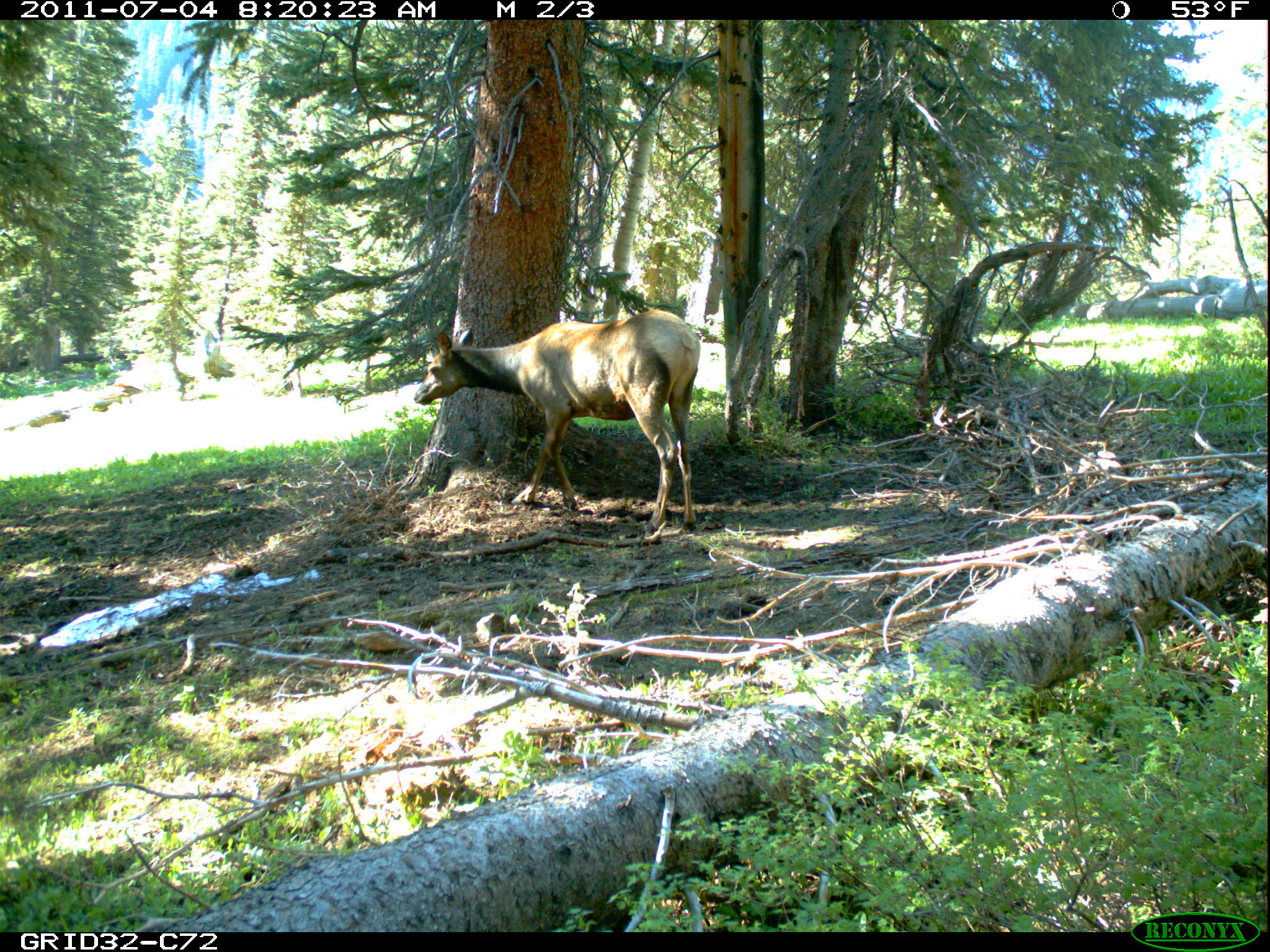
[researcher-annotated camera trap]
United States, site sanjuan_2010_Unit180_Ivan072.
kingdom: Animalia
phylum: Chordata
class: Mammalia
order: Artiodactyla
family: Cervidae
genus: Cervus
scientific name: Cervus elaphus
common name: red deer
Cervus elaphus (red deer).